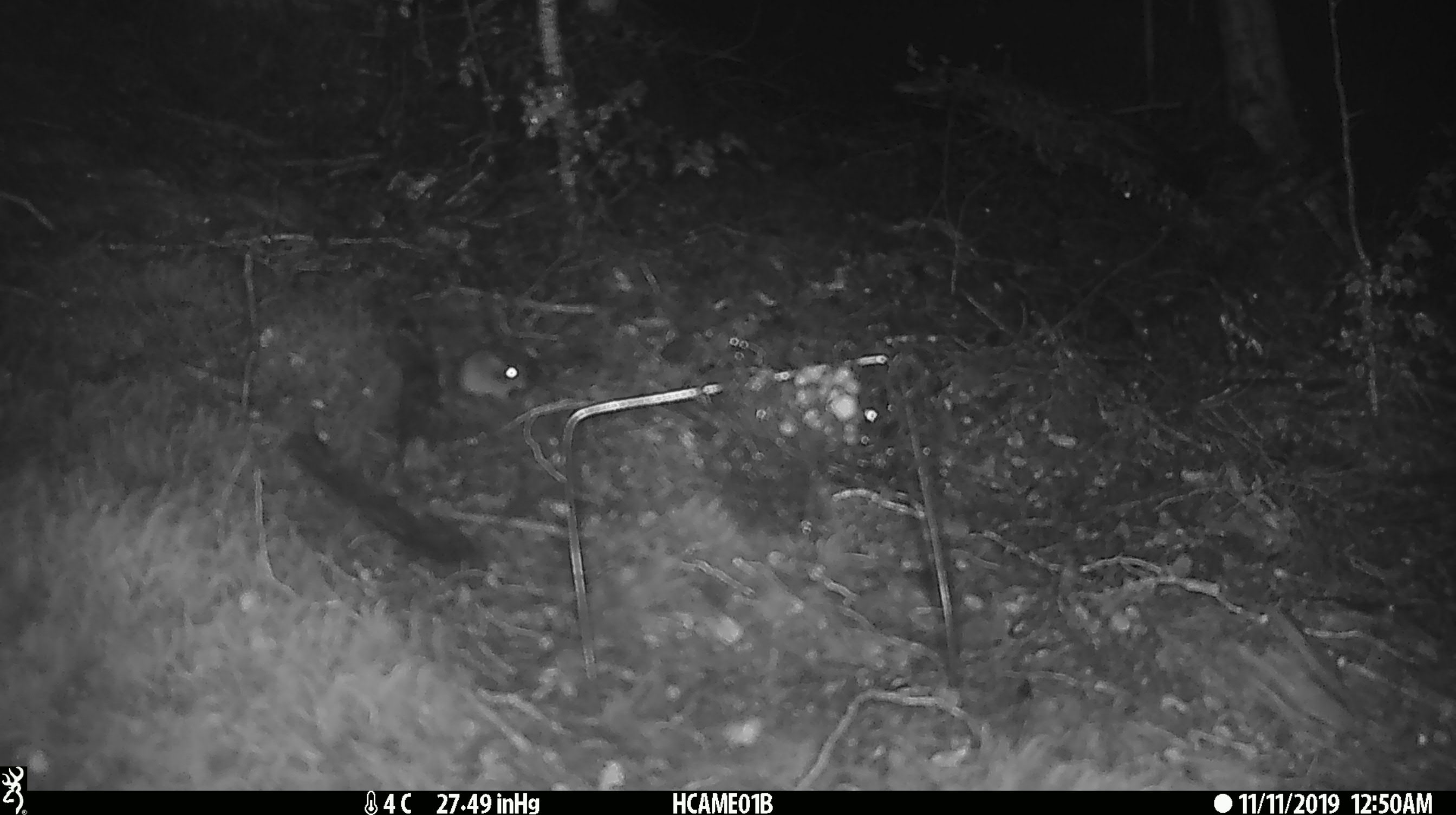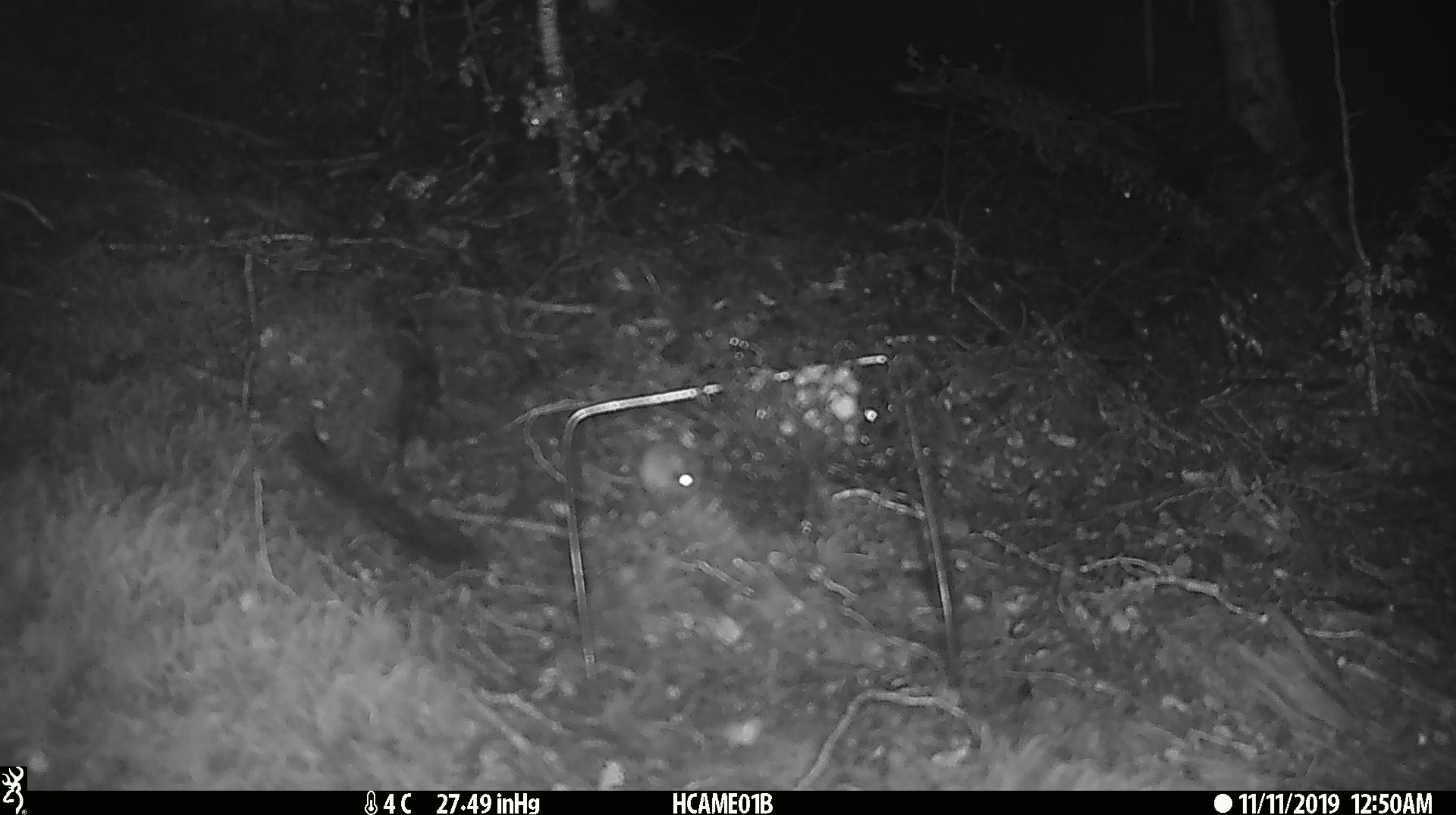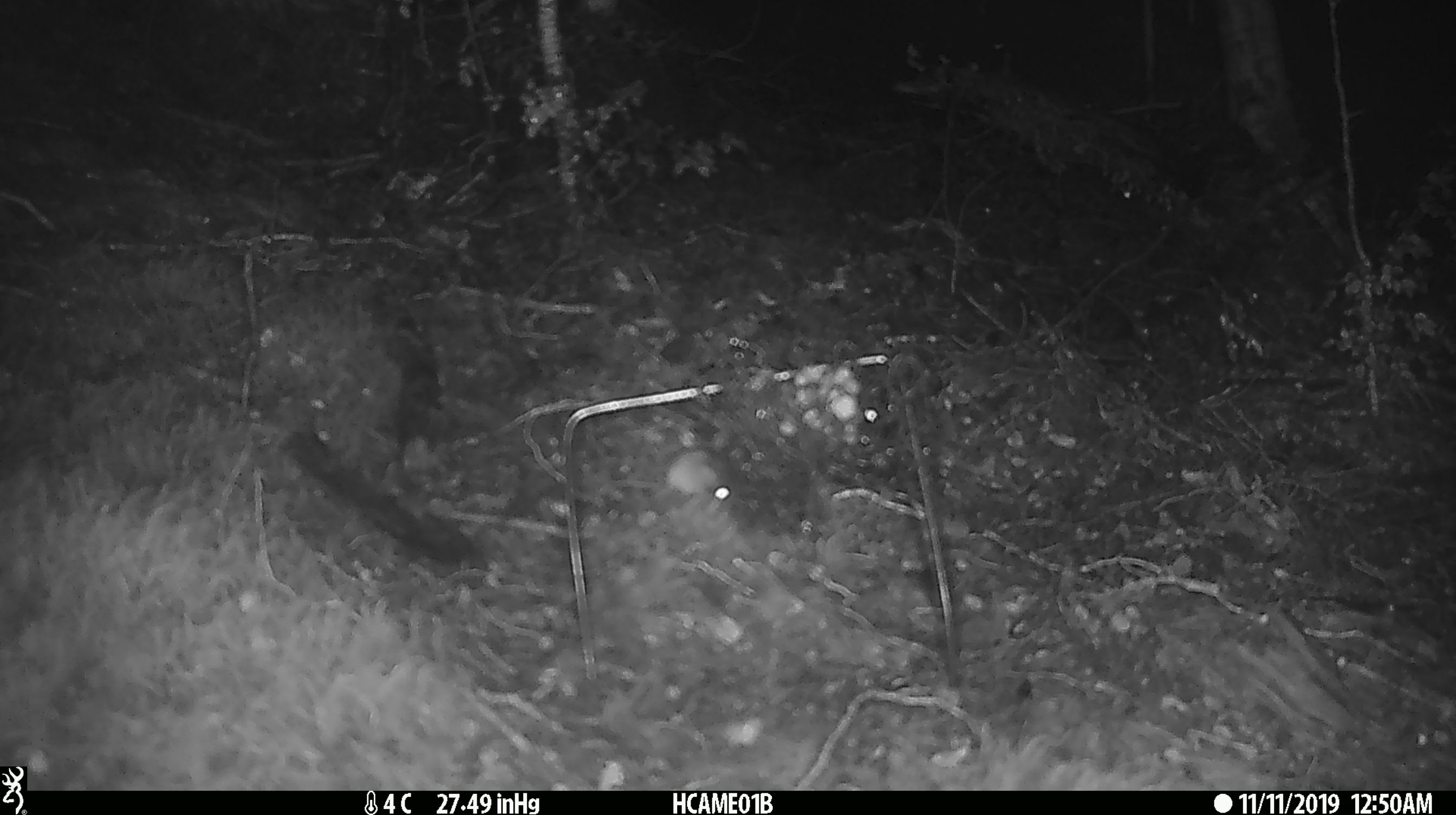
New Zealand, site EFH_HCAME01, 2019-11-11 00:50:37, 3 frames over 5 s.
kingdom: Animalia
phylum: Chordata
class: Mammalia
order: Rodentia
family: Muridae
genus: Mus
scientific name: Mus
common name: mouse